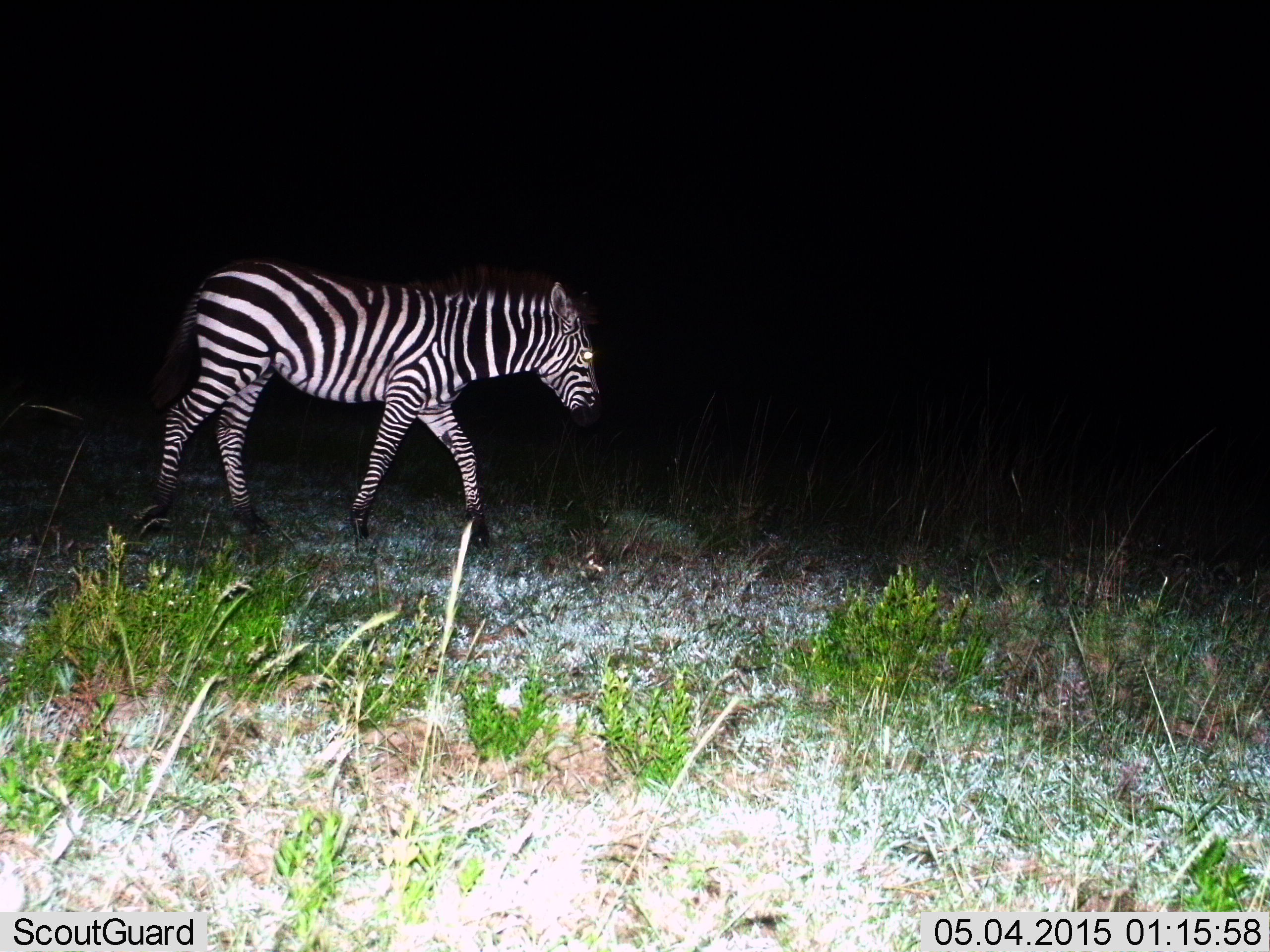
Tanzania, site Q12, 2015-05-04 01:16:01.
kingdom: Animalia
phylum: Chordata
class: Mammalia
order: Perissodactyla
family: Equidae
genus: Equus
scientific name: Equus quagga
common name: plains zebra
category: zebra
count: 1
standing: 10%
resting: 0%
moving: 100%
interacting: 0%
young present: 0%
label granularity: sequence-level